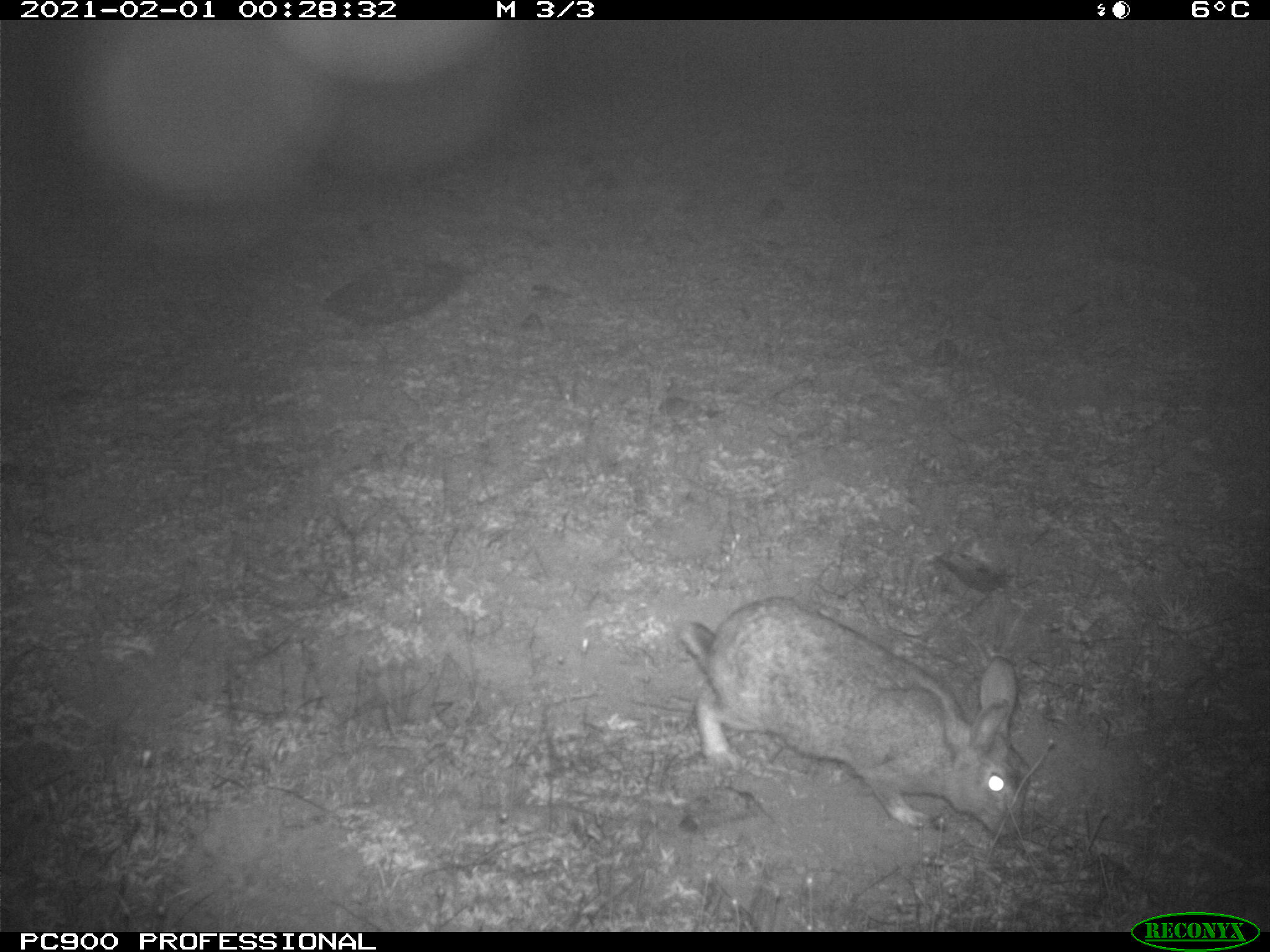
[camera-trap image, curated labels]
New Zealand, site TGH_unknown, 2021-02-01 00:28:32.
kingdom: Animalia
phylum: Chordata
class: Mammalia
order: Lagomorpha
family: Leporidae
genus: Oryctolagus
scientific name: Oryctolagus cuniculus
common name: european rabbit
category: rabbit